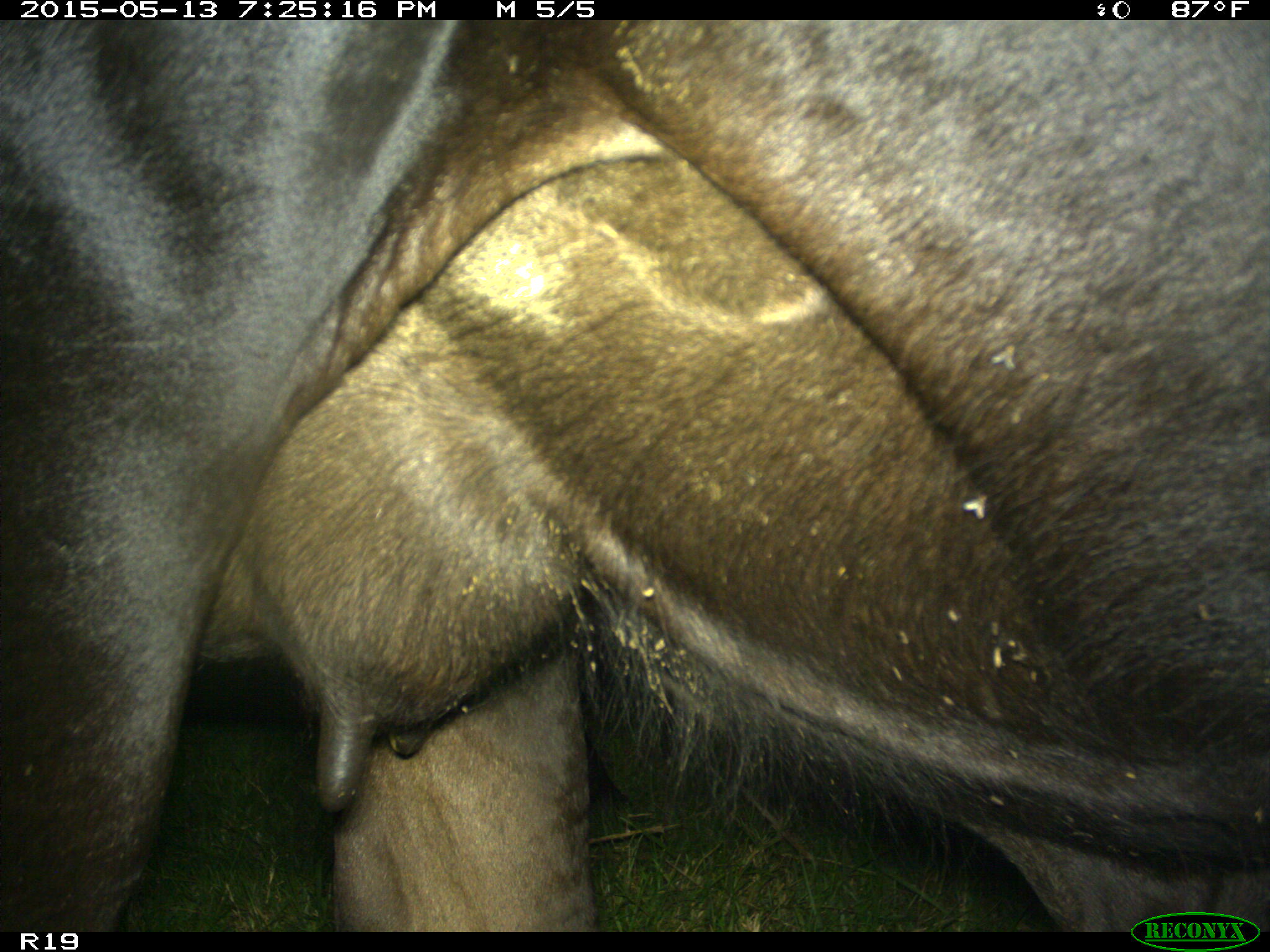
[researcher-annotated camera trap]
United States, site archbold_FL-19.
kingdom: Animalia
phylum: Chordata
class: Mammalia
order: Artiodactyla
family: Bovidae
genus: Bos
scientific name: Bos taurus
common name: domestic cow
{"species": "Bos taurus (domestic cow)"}